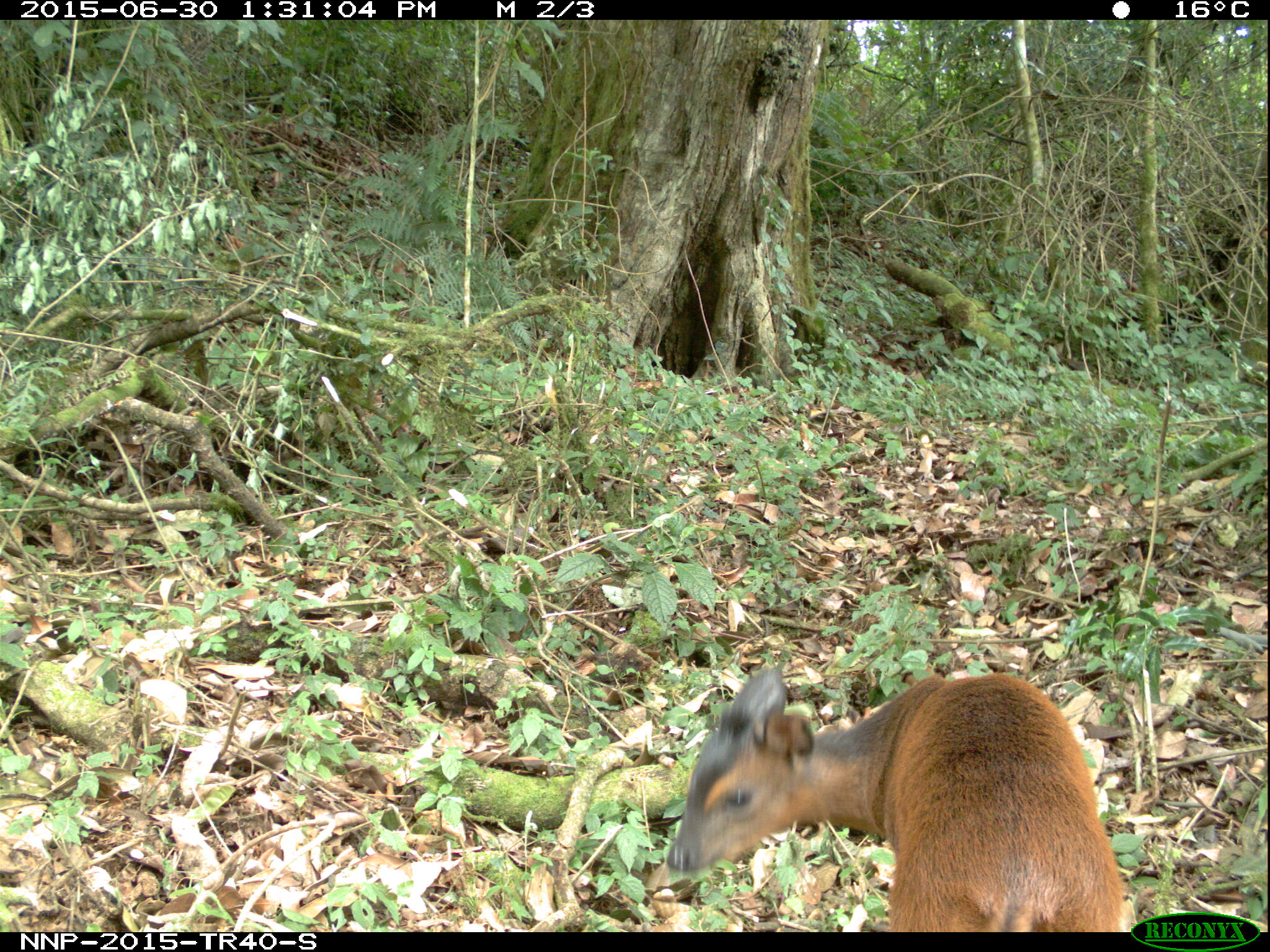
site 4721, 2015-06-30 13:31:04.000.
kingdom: Animalia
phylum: Chordata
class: Mammalia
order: Artiodactyla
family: Bovidae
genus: Cephalophus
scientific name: Cephalophus nigrifrons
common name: black-fronted duiker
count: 1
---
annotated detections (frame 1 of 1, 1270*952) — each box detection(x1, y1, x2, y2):
cephalophus nigrifrons: detection(664, 664, 1126, 931)